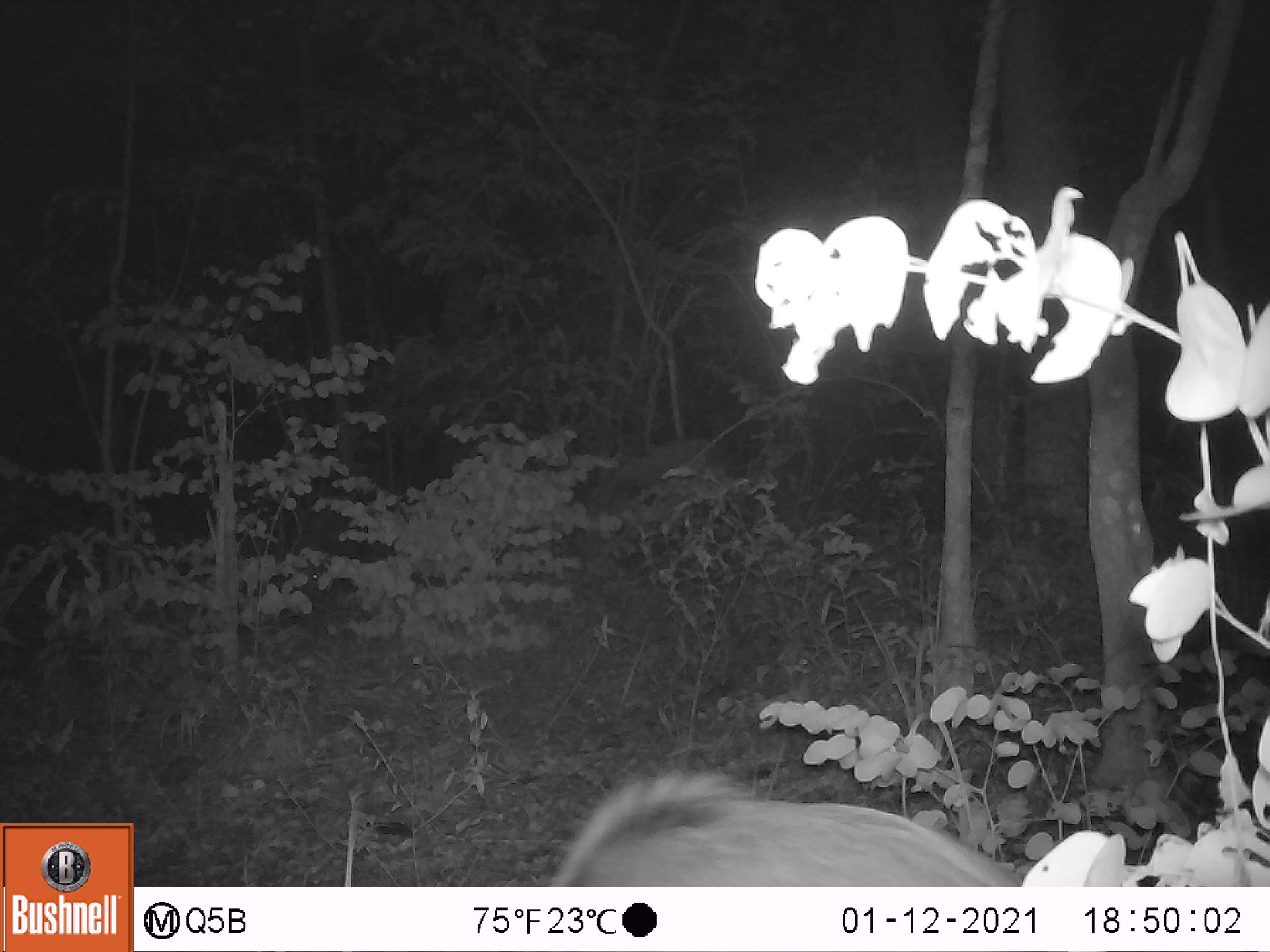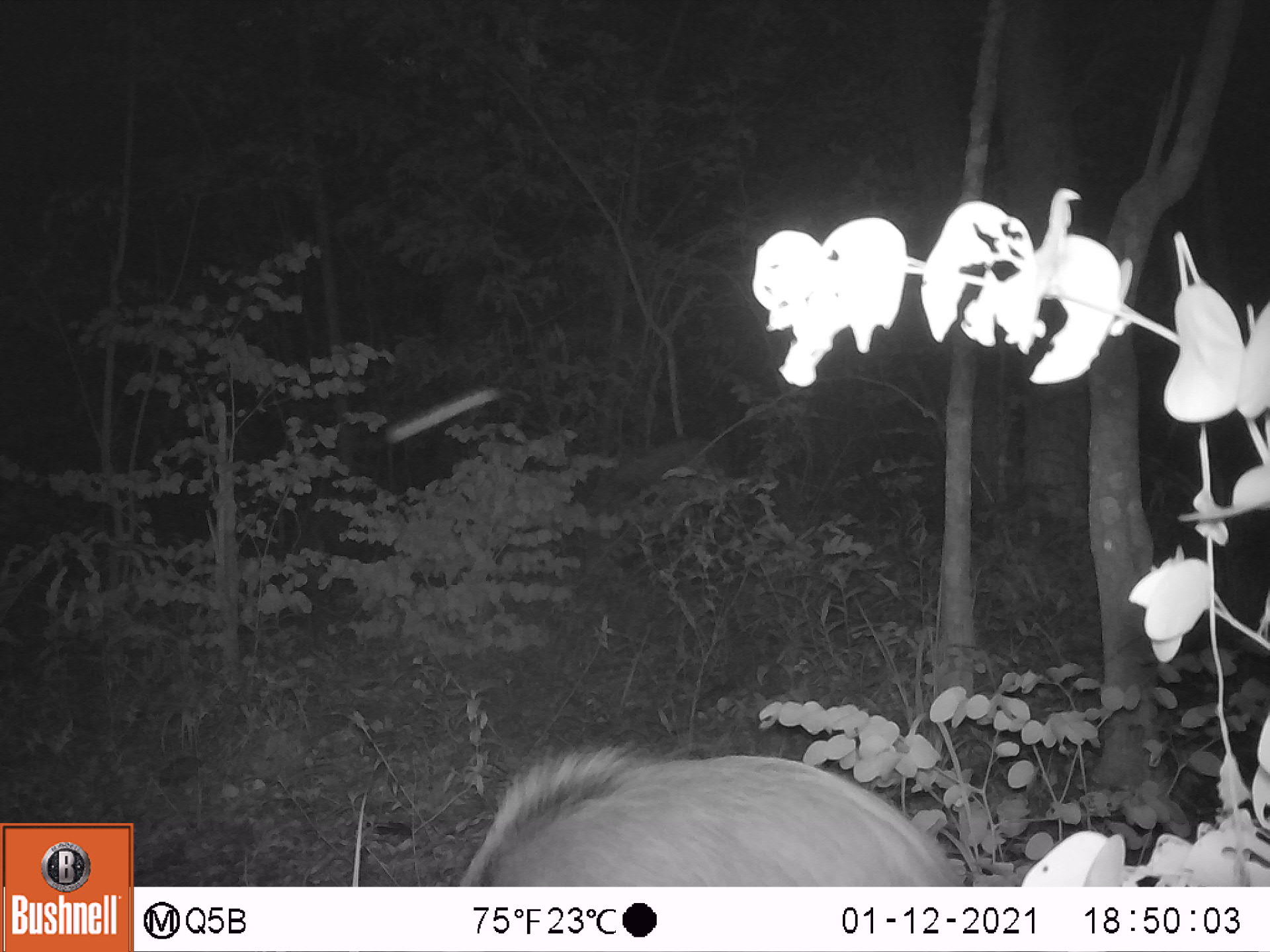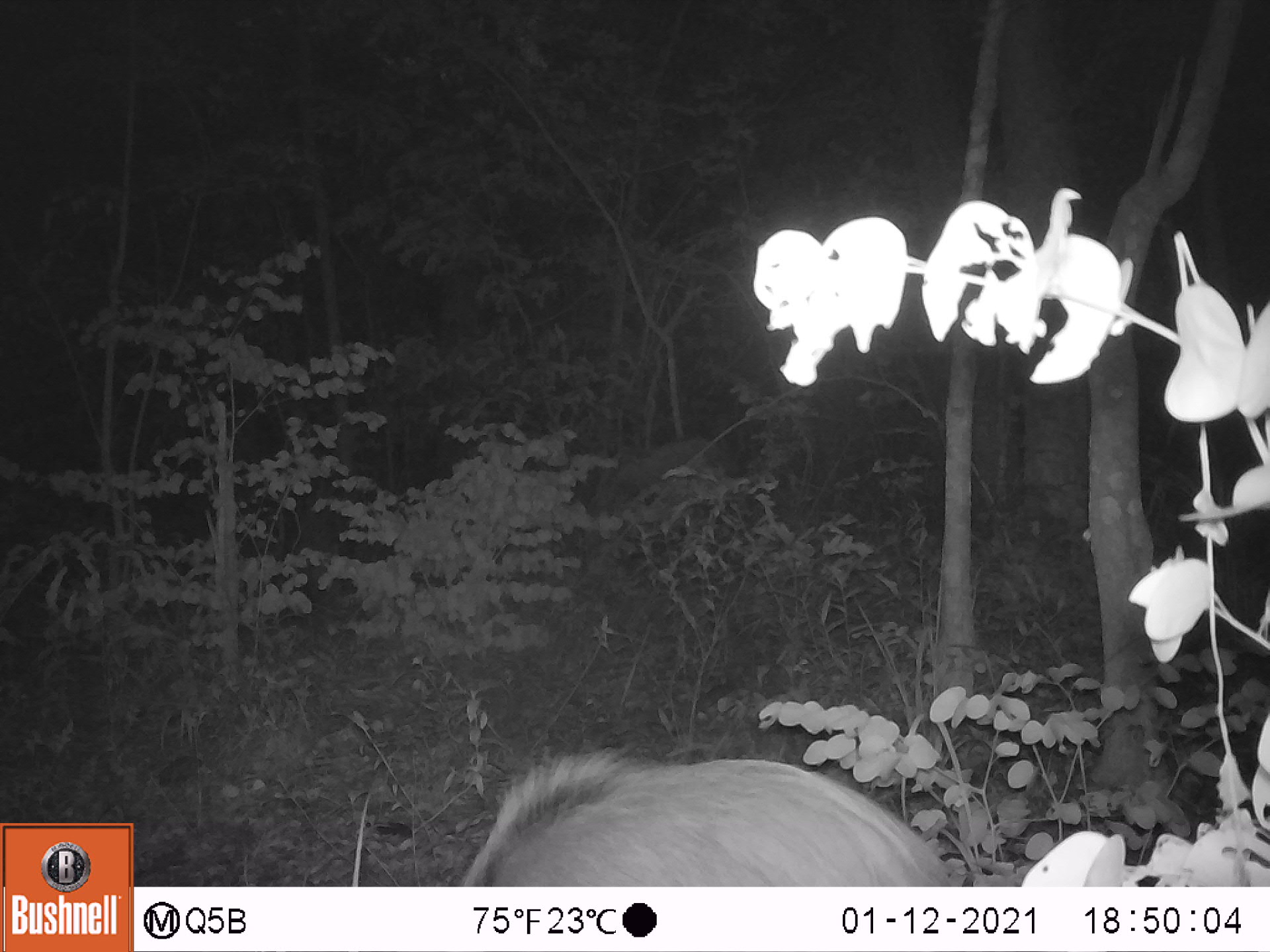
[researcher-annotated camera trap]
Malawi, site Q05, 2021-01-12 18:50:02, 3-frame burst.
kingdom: Animalia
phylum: Chordata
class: Mammalia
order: Artiodactyla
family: Suidae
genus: Potamochoerus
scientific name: Potamochoerus larvatus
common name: bushpig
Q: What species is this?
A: Bushpig (Potamochoerus larvatus).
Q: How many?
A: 1.